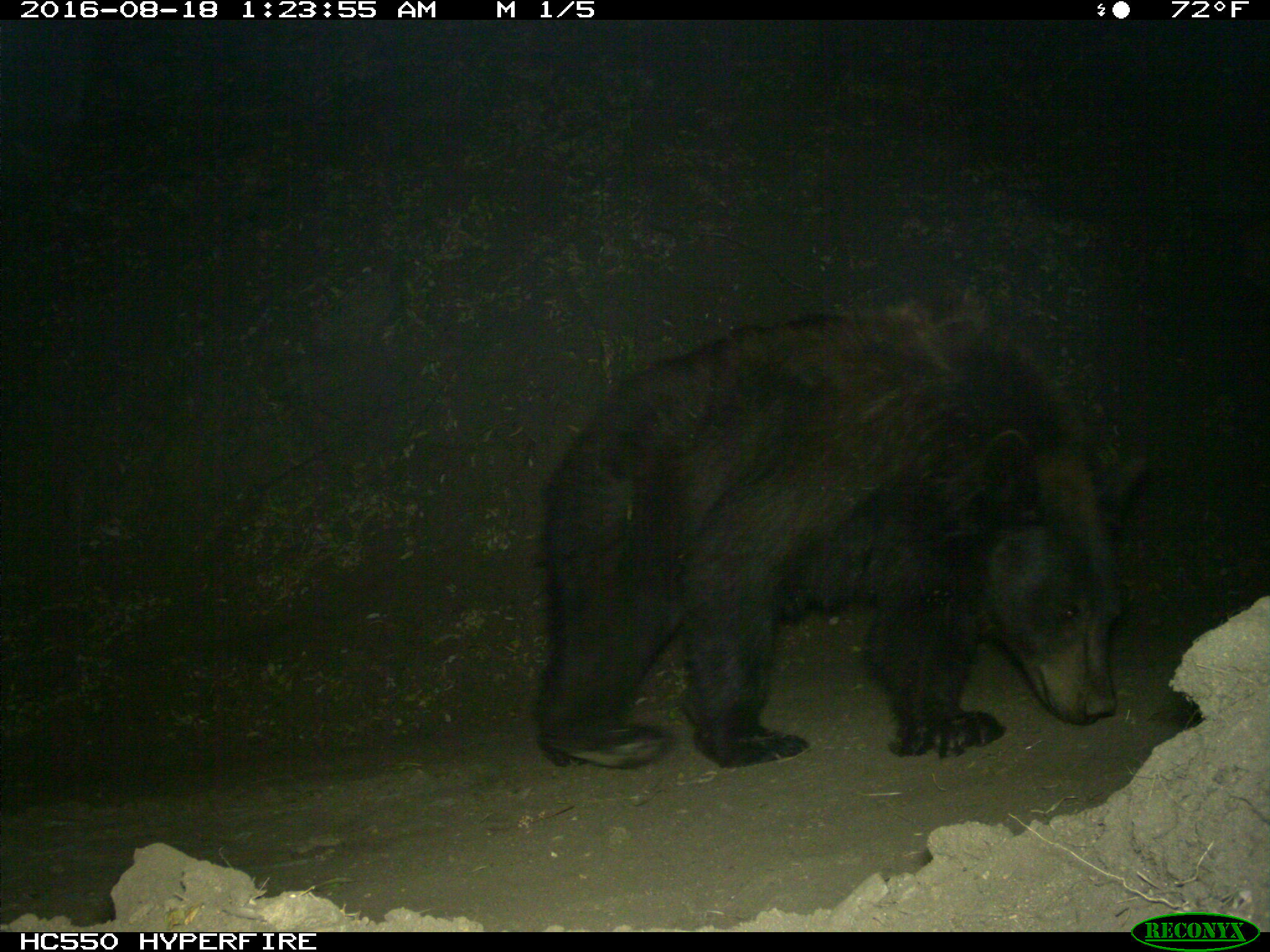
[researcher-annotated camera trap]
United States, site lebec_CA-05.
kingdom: Animalia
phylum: Chordata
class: Mammalia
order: Carnivora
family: Ursidae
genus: Ursus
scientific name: Ursus americanus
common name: american black bear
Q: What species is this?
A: Ursus americanus (american black bear).